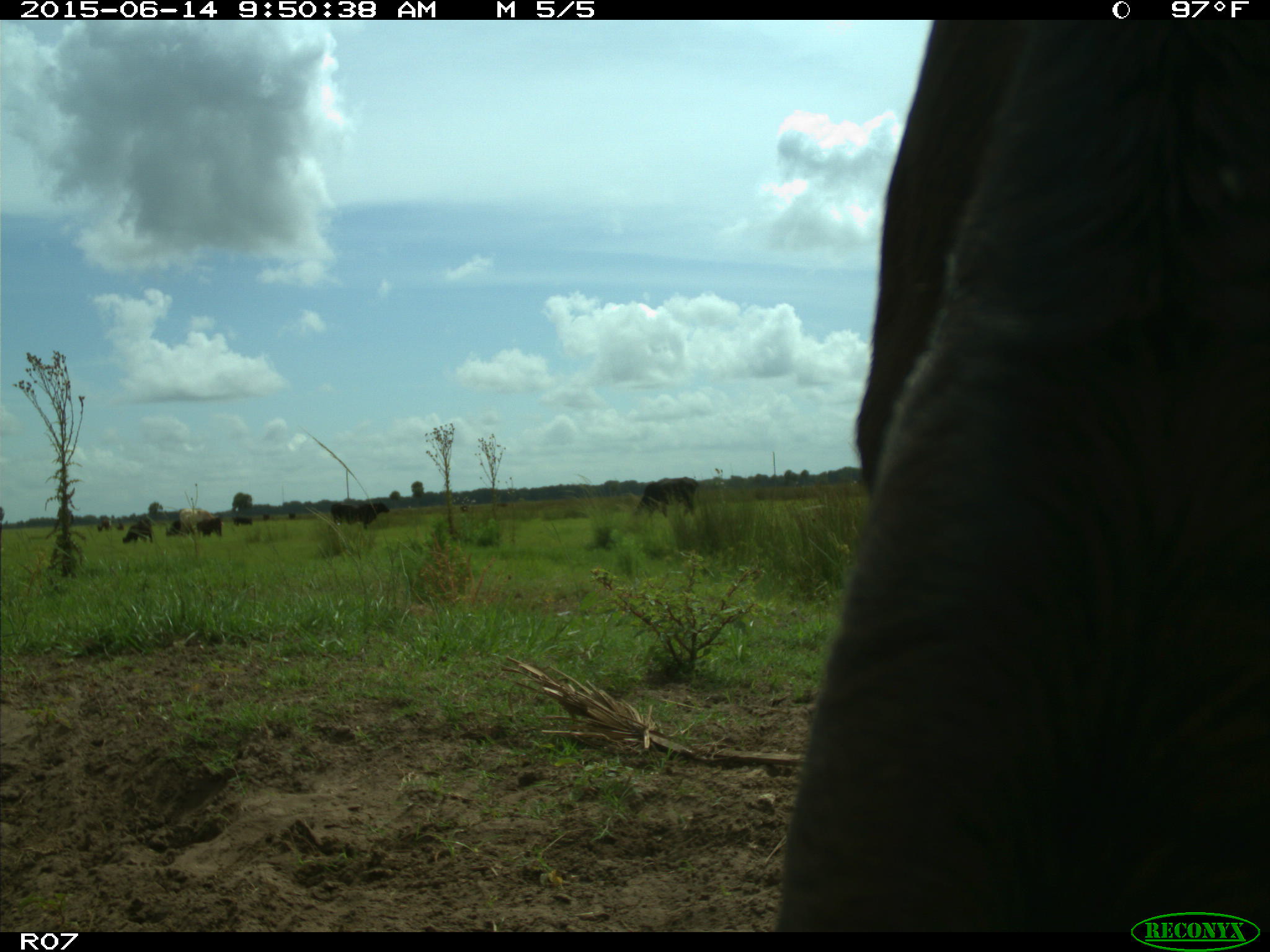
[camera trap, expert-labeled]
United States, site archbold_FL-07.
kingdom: Animalia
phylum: Chordata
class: Mammalia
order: Artiodactyla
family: Bovidae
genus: Bos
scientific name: Bos taurus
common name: domestic cow